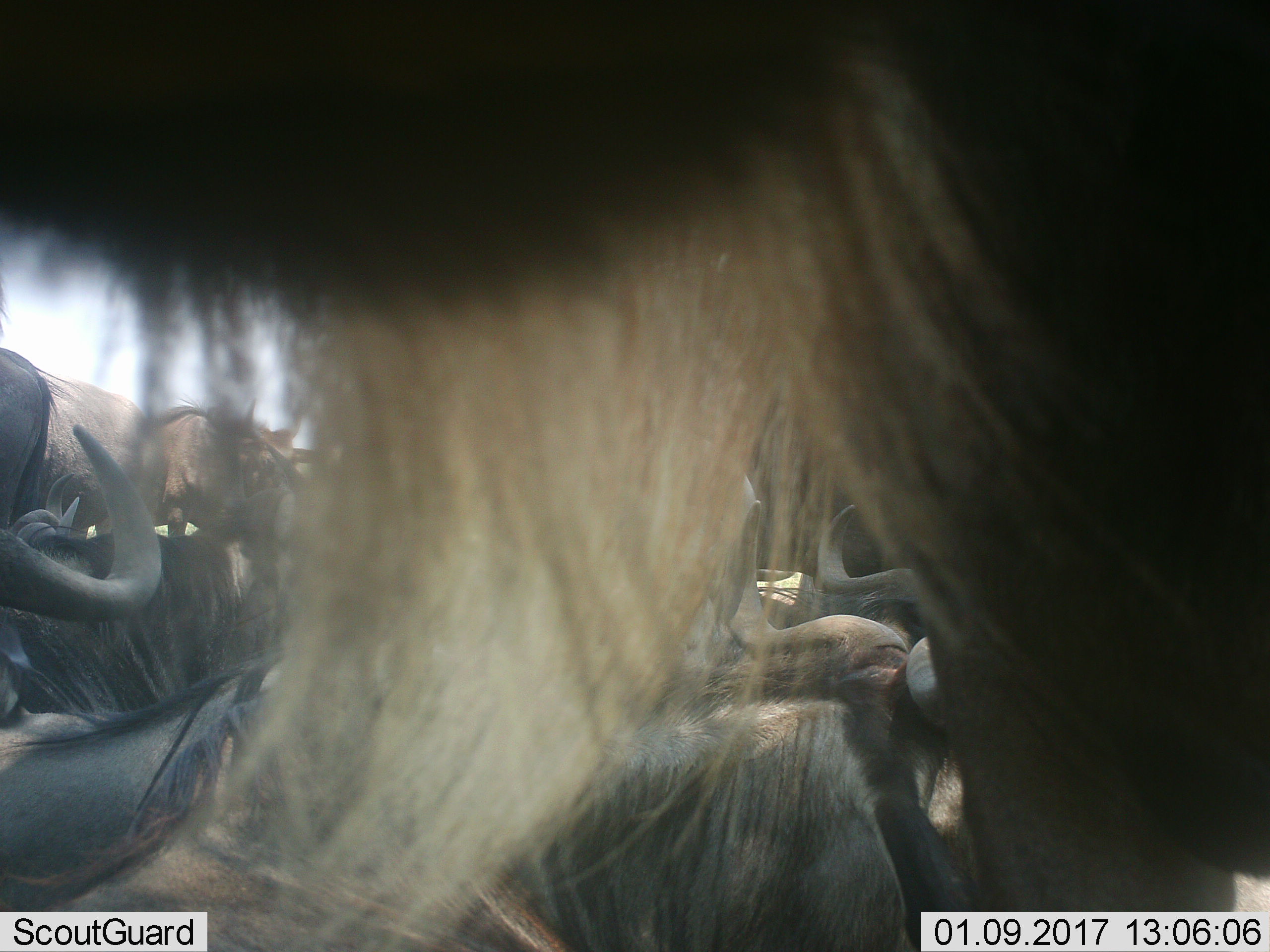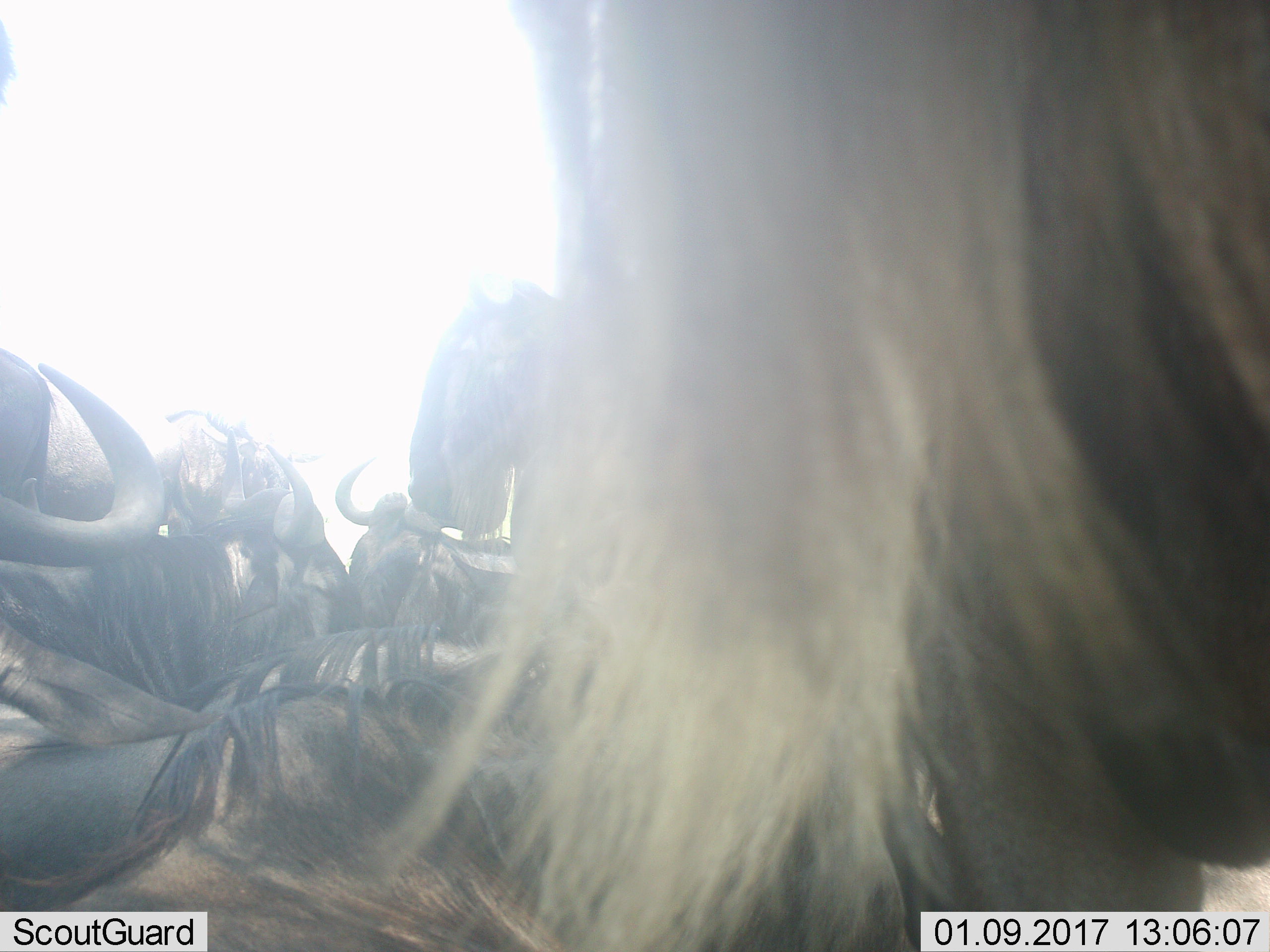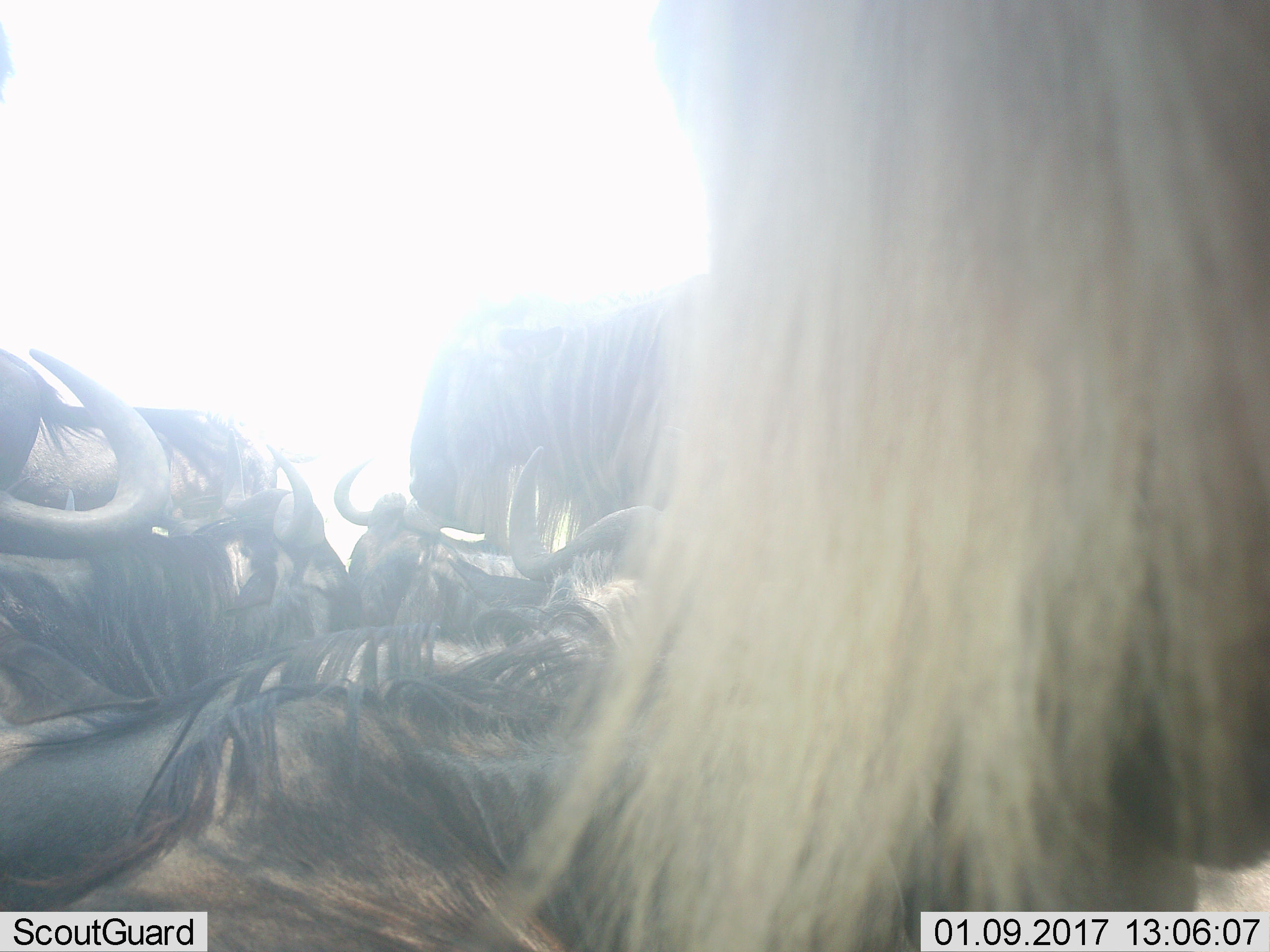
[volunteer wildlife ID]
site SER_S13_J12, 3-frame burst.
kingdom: Animalia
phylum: Chordata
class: Mammalia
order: Artiodactyla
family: Bovidae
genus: Connochaetes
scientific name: Connochaetes taurinus taurinus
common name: blue wildebeest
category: wildebeestblue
Wildebeestblue (blue wildebeest) (Connochaetes taurinus taurinus), count 11-50. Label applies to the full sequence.